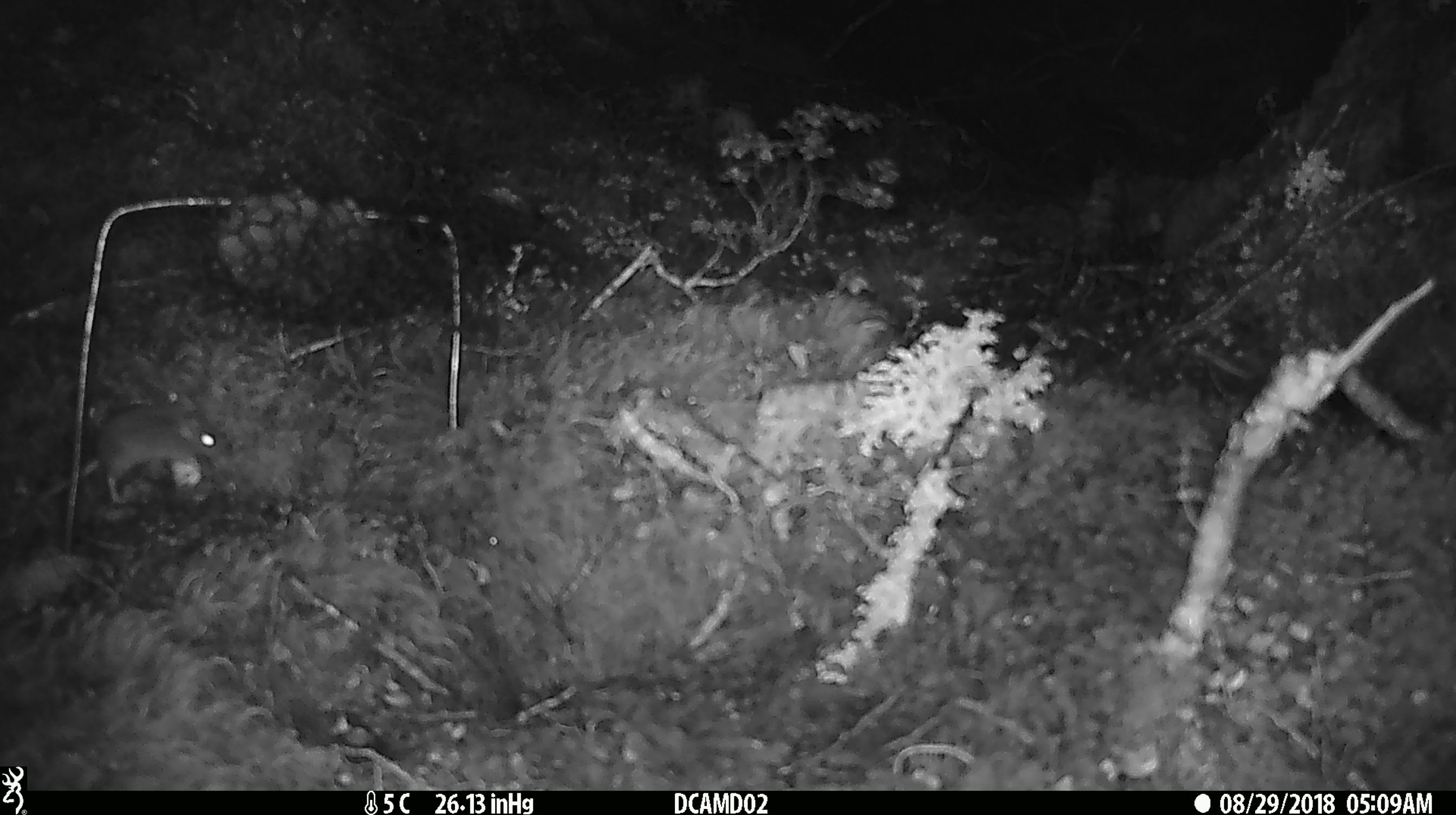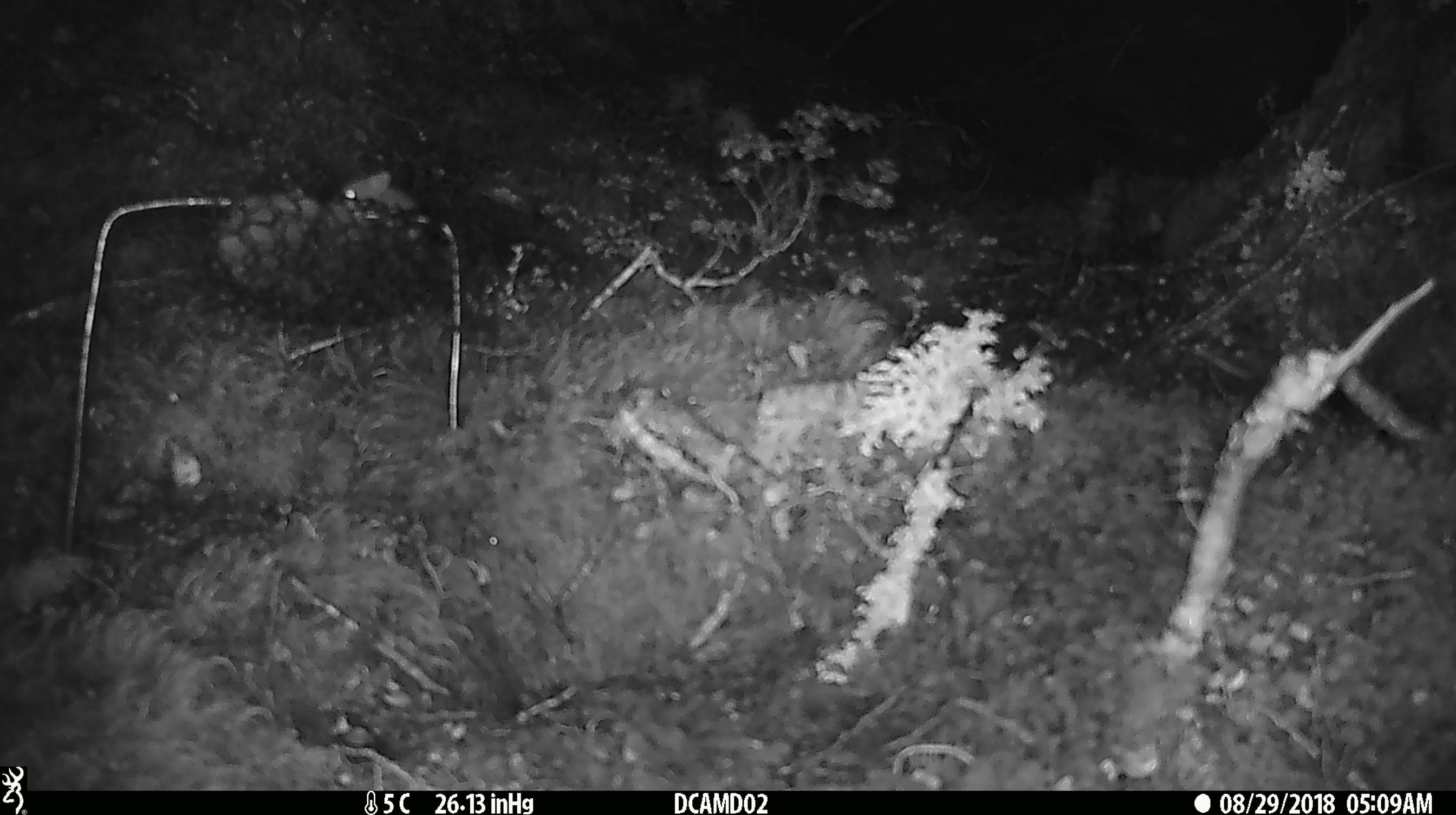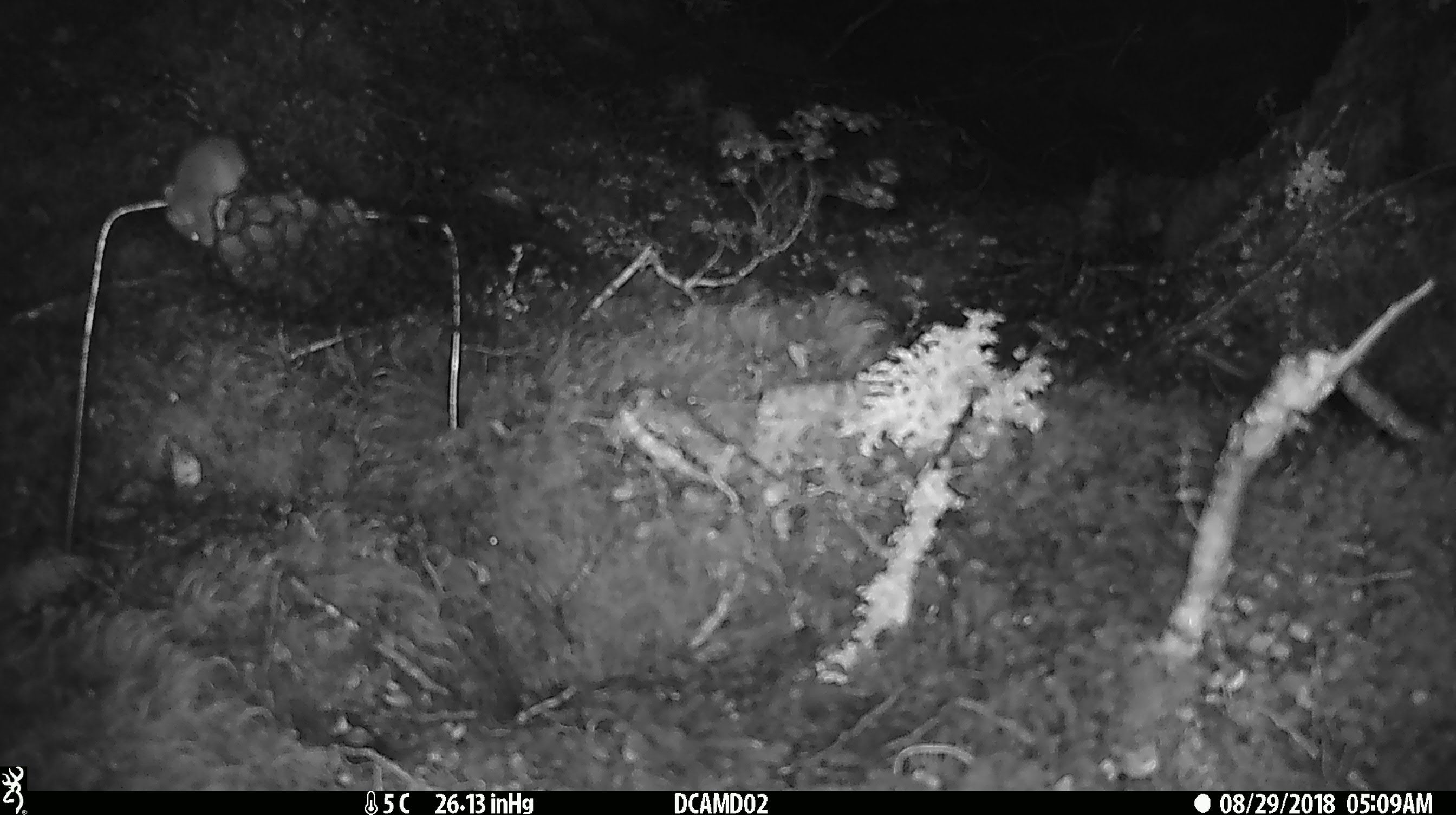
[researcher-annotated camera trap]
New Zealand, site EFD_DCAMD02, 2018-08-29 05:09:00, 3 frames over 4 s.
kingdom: Animalia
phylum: Chordata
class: Mammalia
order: Rodentia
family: Muridae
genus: Mus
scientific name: Mus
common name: mouse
Mouse (Mus).